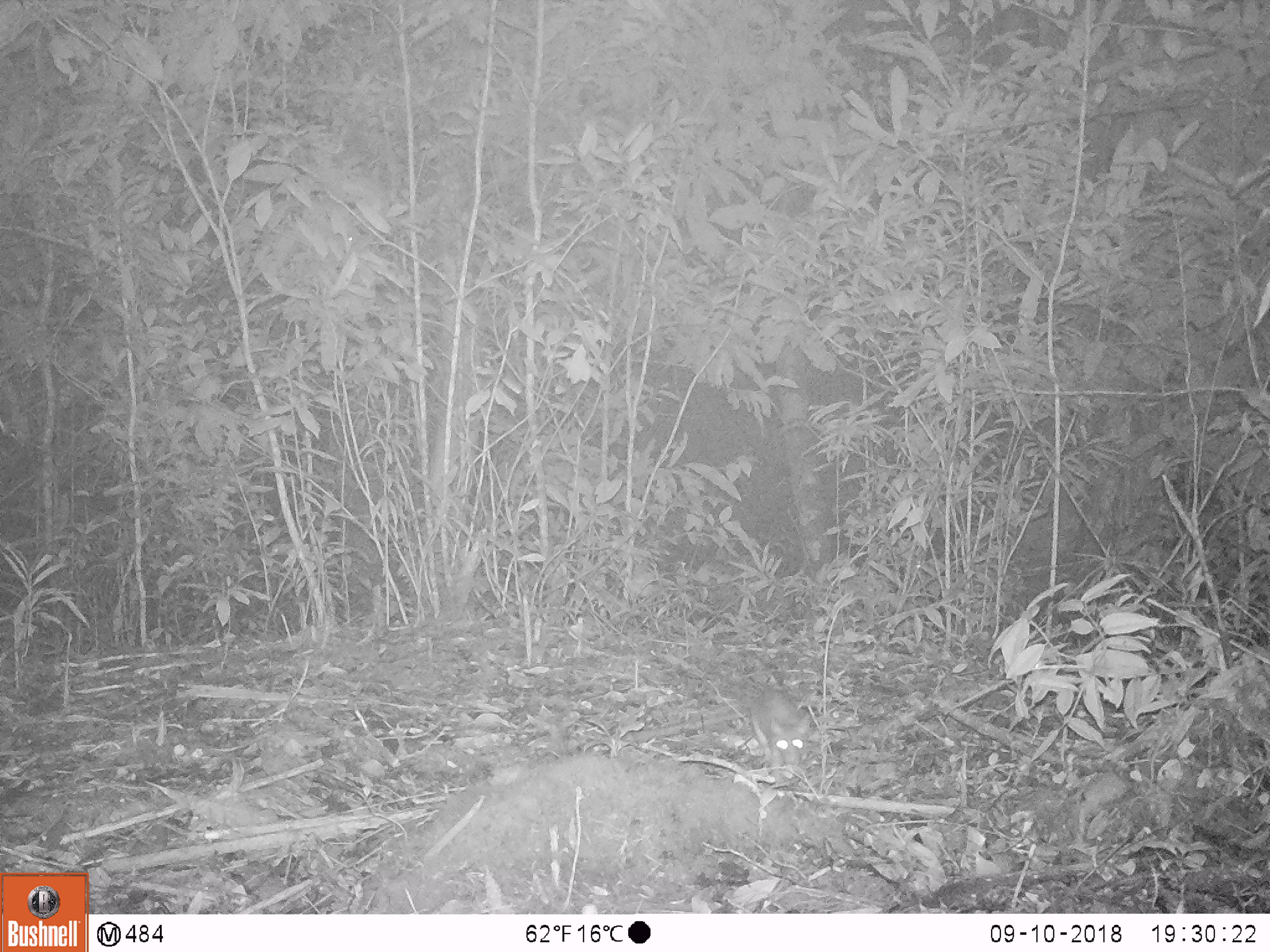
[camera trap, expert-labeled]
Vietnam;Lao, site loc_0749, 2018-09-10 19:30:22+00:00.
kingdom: Animalia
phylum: Chordata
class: Mammalia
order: Rodentia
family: Muridae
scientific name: Muridae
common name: old-world mice and rats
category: unidentified murid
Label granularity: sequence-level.